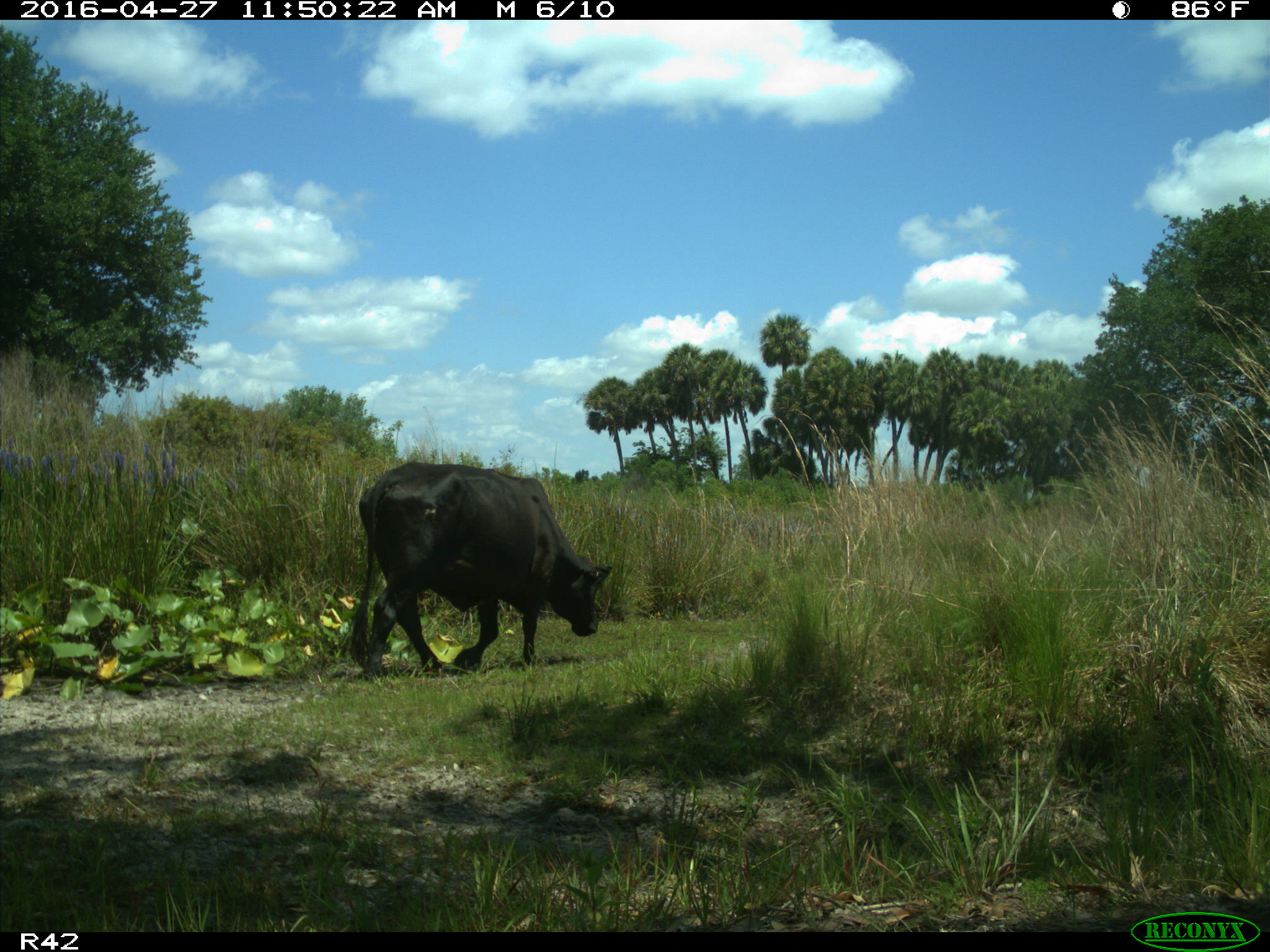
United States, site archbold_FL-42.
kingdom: Animalia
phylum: Chordata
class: Mammalia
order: Artiodactyla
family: Bovidae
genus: Bos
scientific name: Bos taurus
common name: domestic cow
Bos taurus (domestic cow).